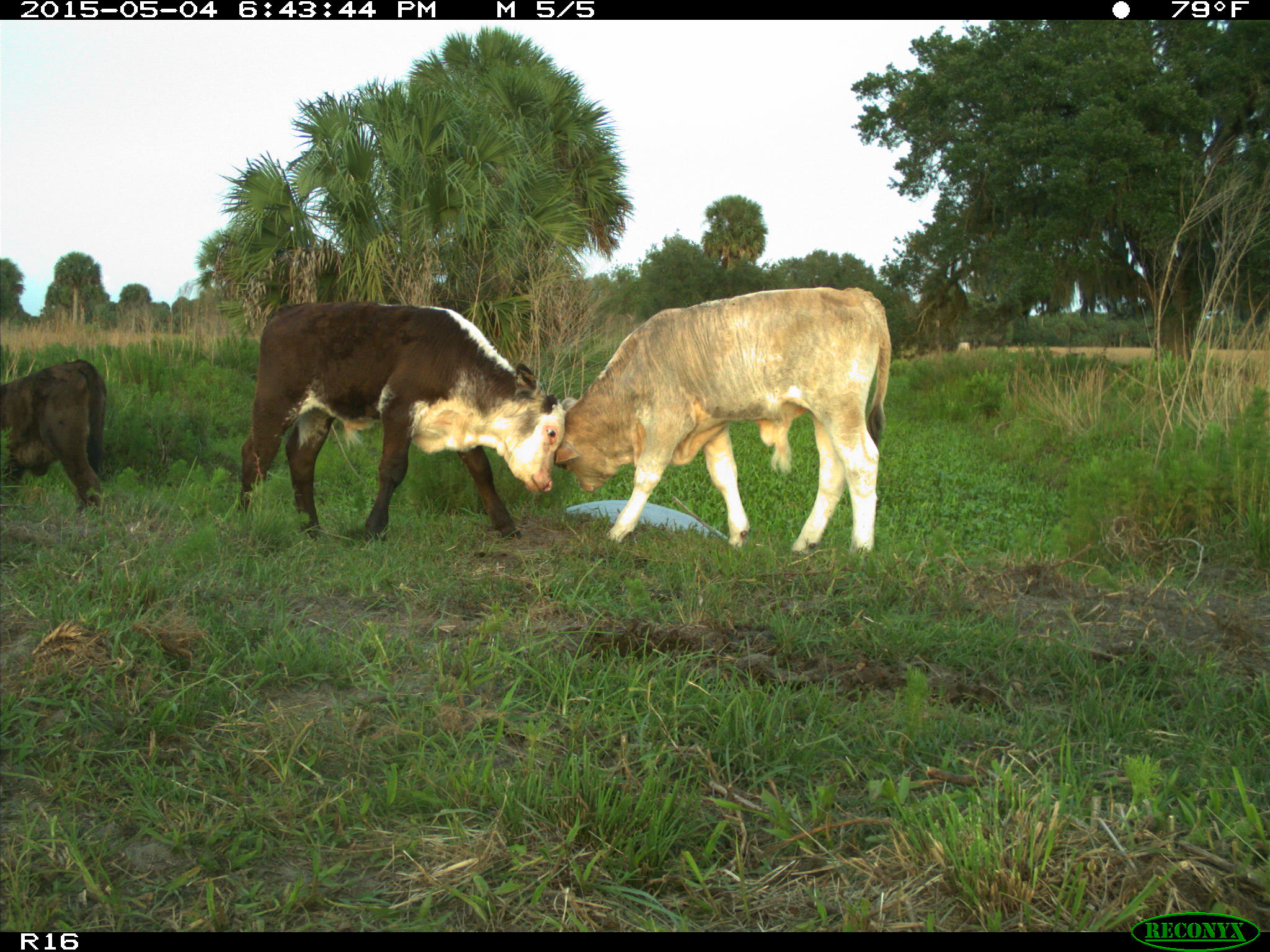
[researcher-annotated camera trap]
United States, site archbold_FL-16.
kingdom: Animalia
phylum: Chordata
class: Mammalia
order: Artiodactyla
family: Bovidae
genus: Bos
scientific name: Bos taurus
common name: domestic cow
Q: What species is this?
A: Bos taurus (domestic cow).